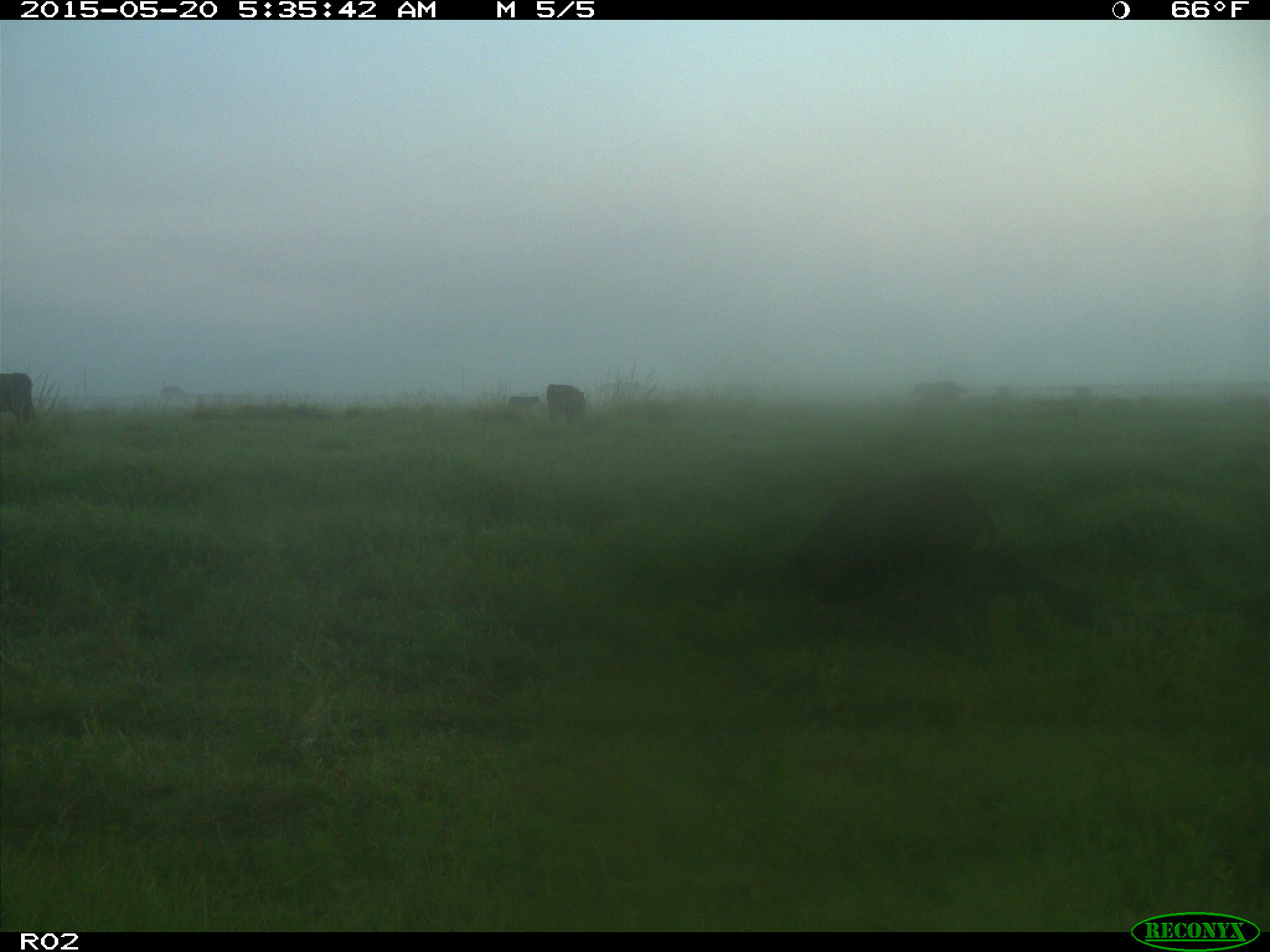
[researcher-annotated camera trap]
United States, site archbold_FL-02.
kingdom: Animalia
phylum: Chordata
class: Mammalia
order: Artiodactyla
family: Suidae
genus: Sus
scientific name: Sus scrofa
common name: wild boar